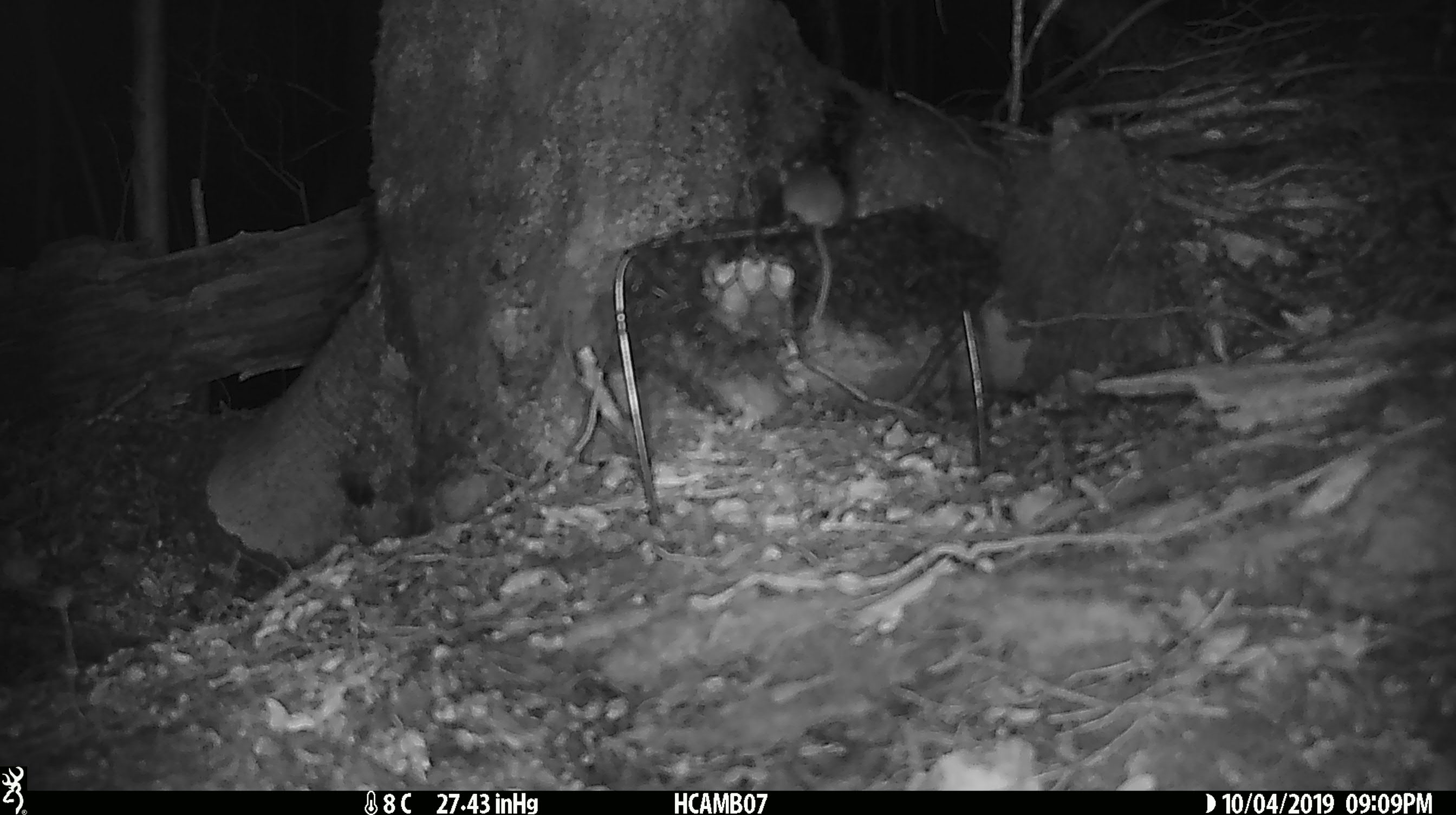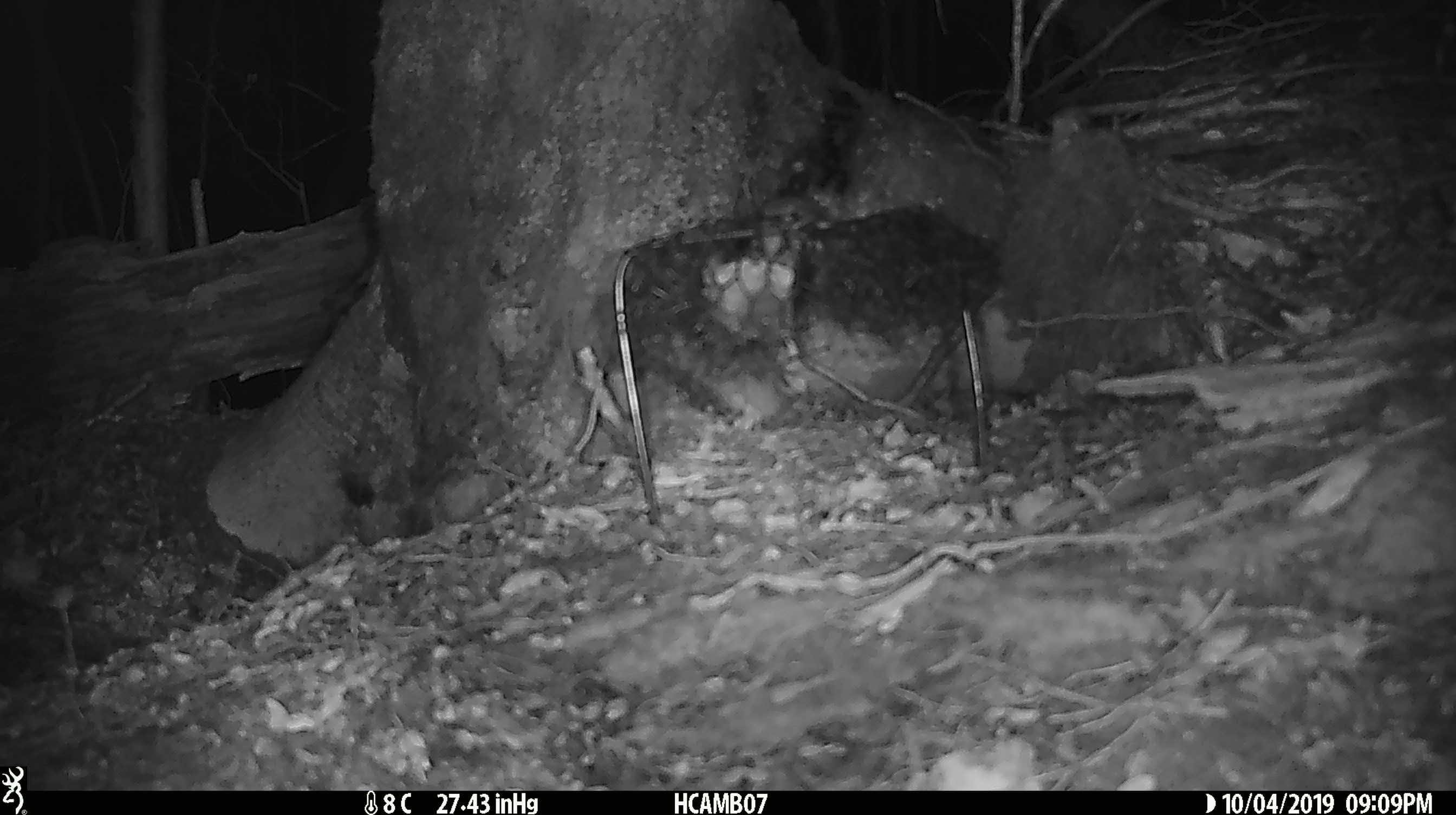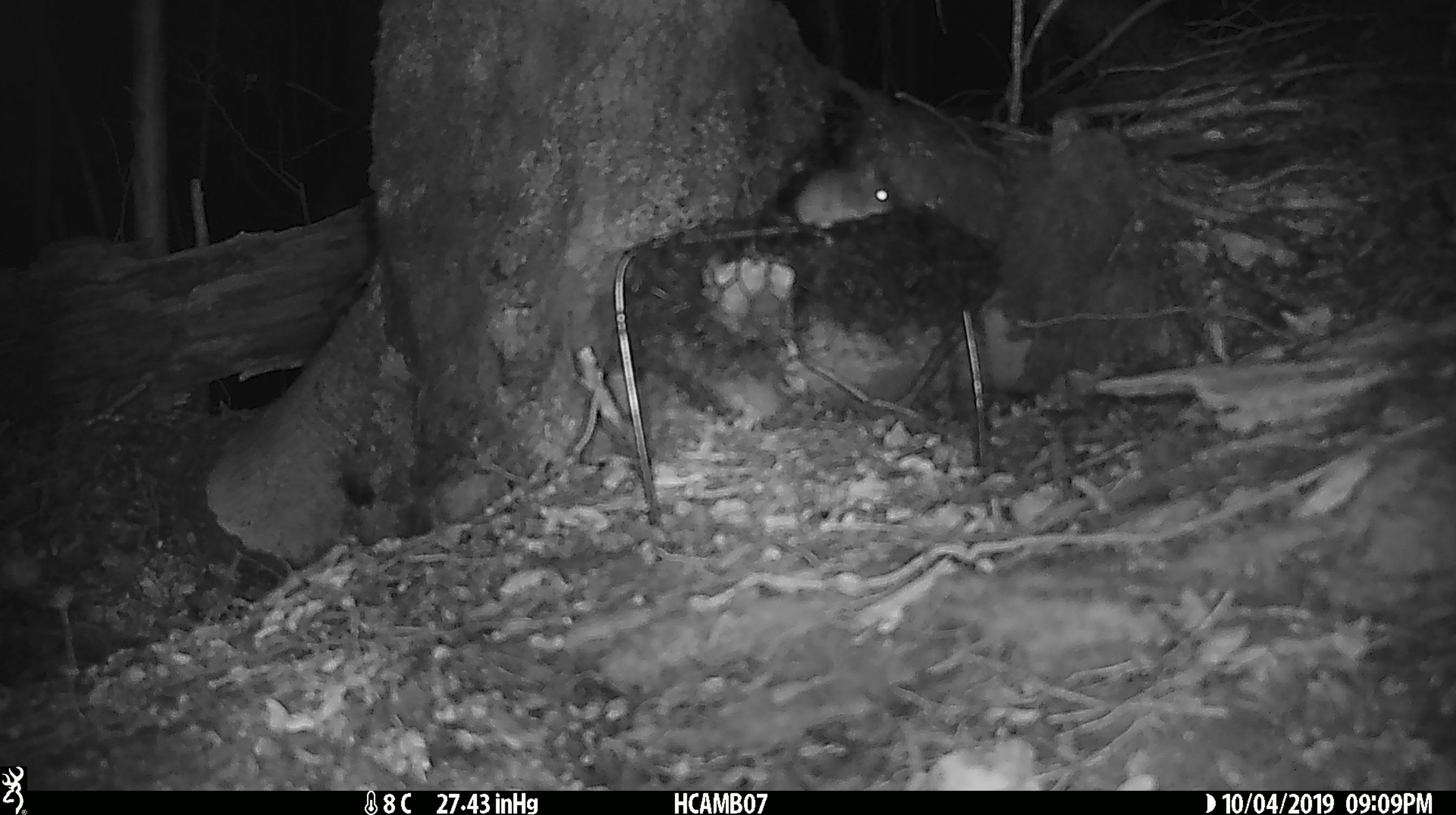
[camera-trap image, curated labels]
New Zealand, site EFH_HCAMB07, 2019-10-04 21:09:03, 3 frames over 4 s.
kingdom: Animalia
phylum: Chordata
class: Mammalia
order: Rodentia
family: Muridae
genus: Mus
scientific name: Mus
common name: mouse